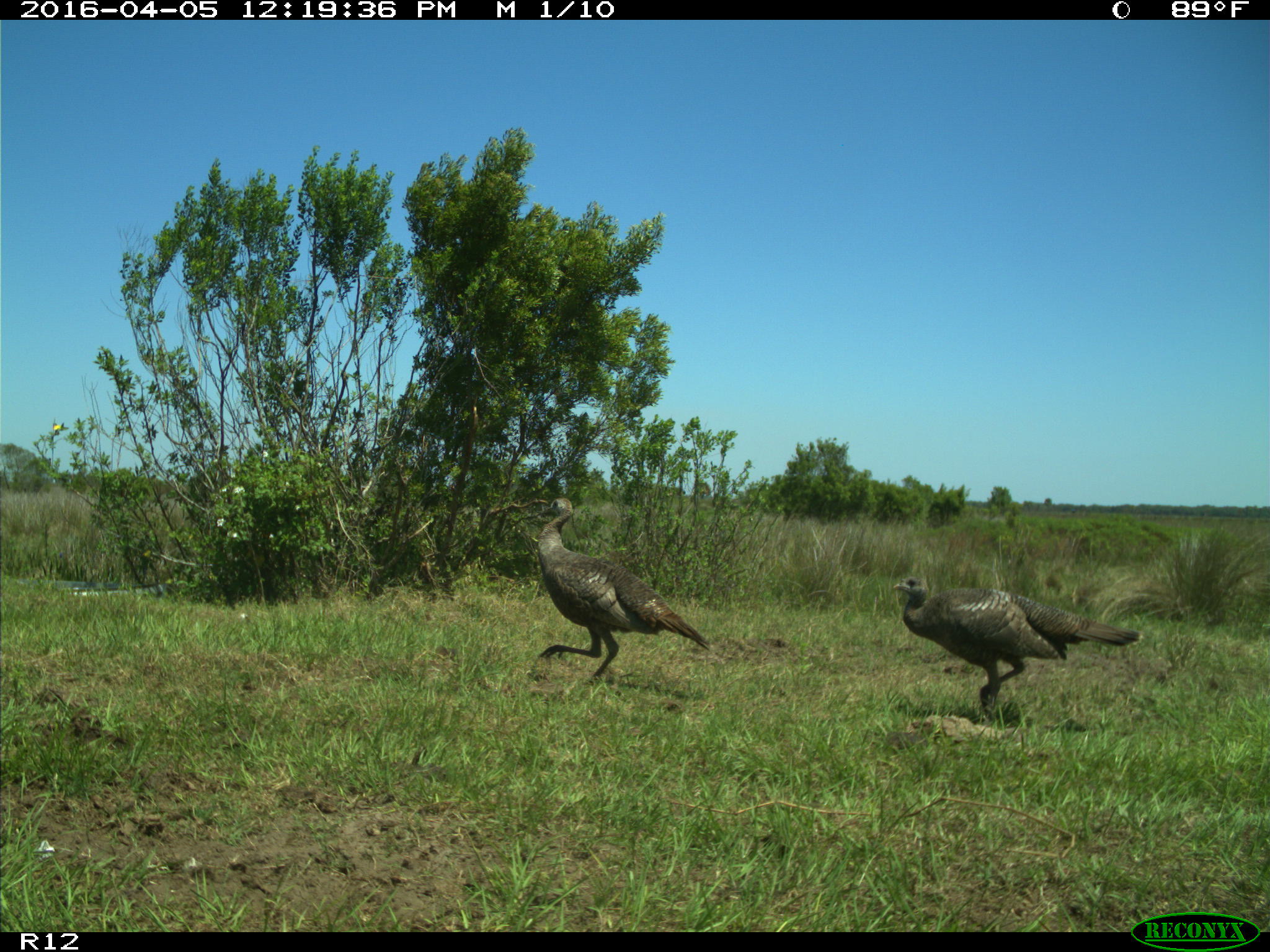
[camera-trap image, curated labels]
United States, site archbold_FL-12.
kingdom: Animalia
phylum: Chordata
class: Aves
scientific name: Aves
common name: birds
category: unidentified bird